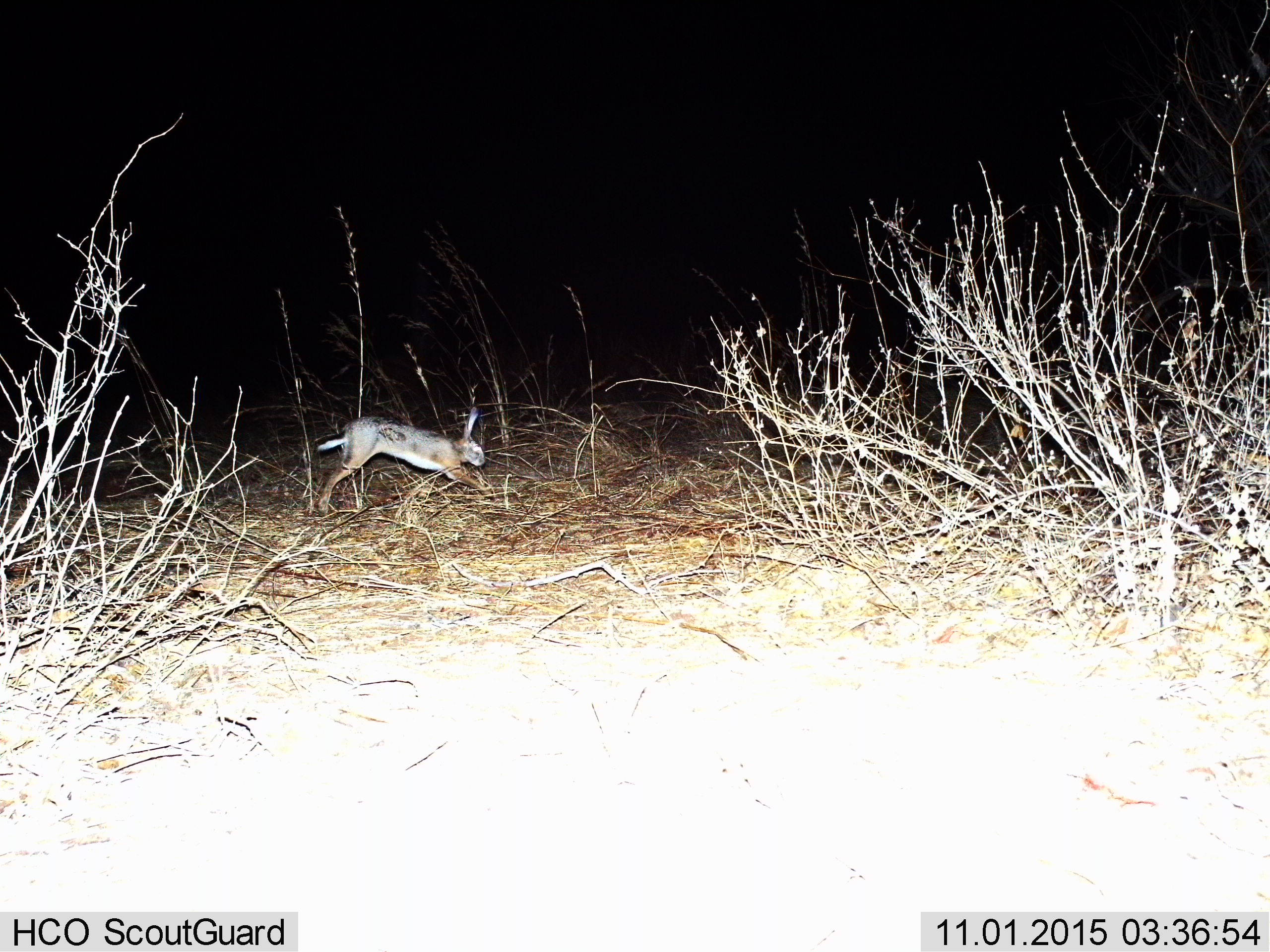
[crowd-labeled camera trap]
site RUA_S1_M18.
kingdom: Animalia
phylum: Chordata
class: Mammalia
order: Lagomorpha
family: Leporidae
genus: Lepus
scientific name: Lepus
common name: hare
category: hareunknown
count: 1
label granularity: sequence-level